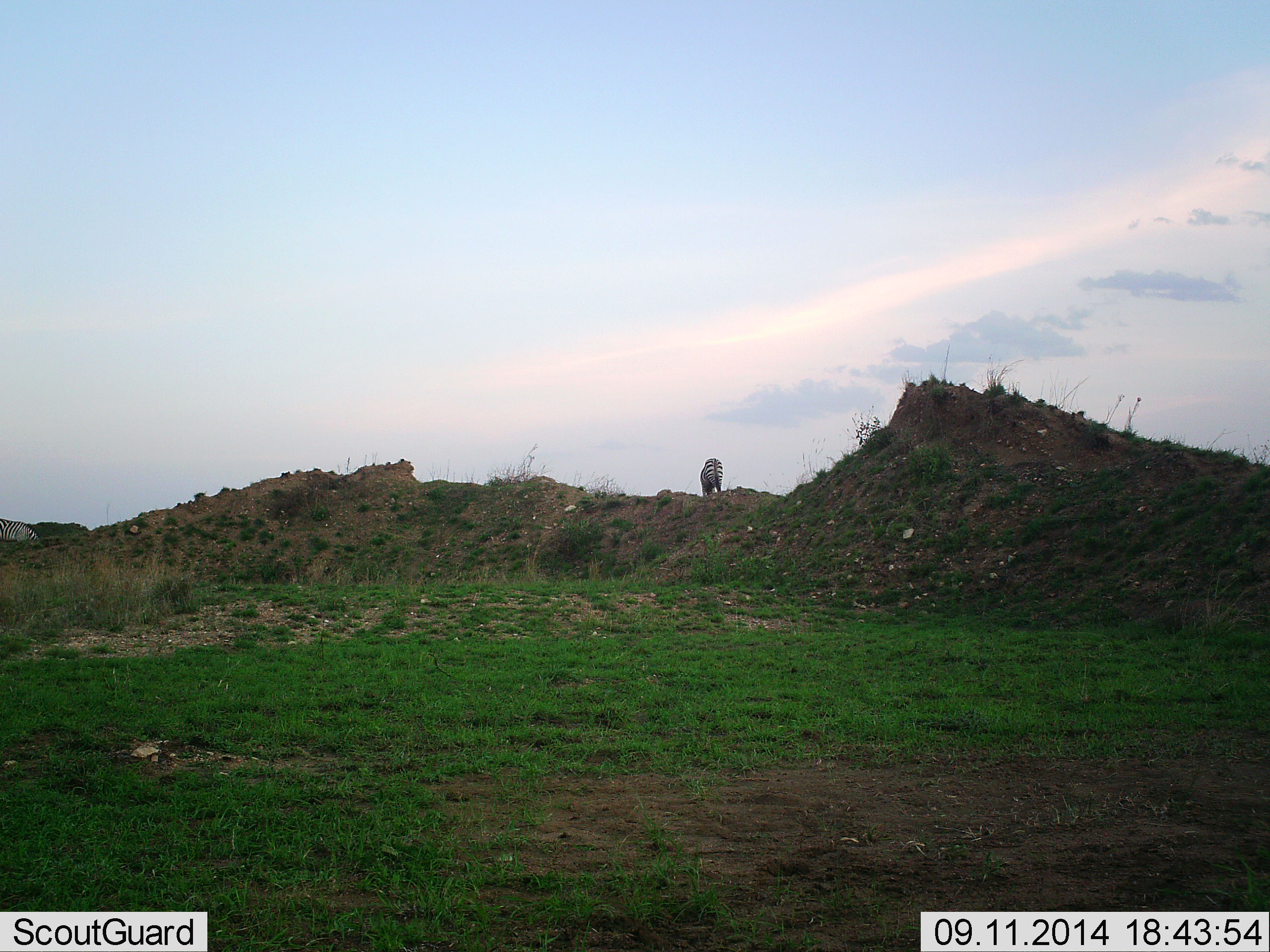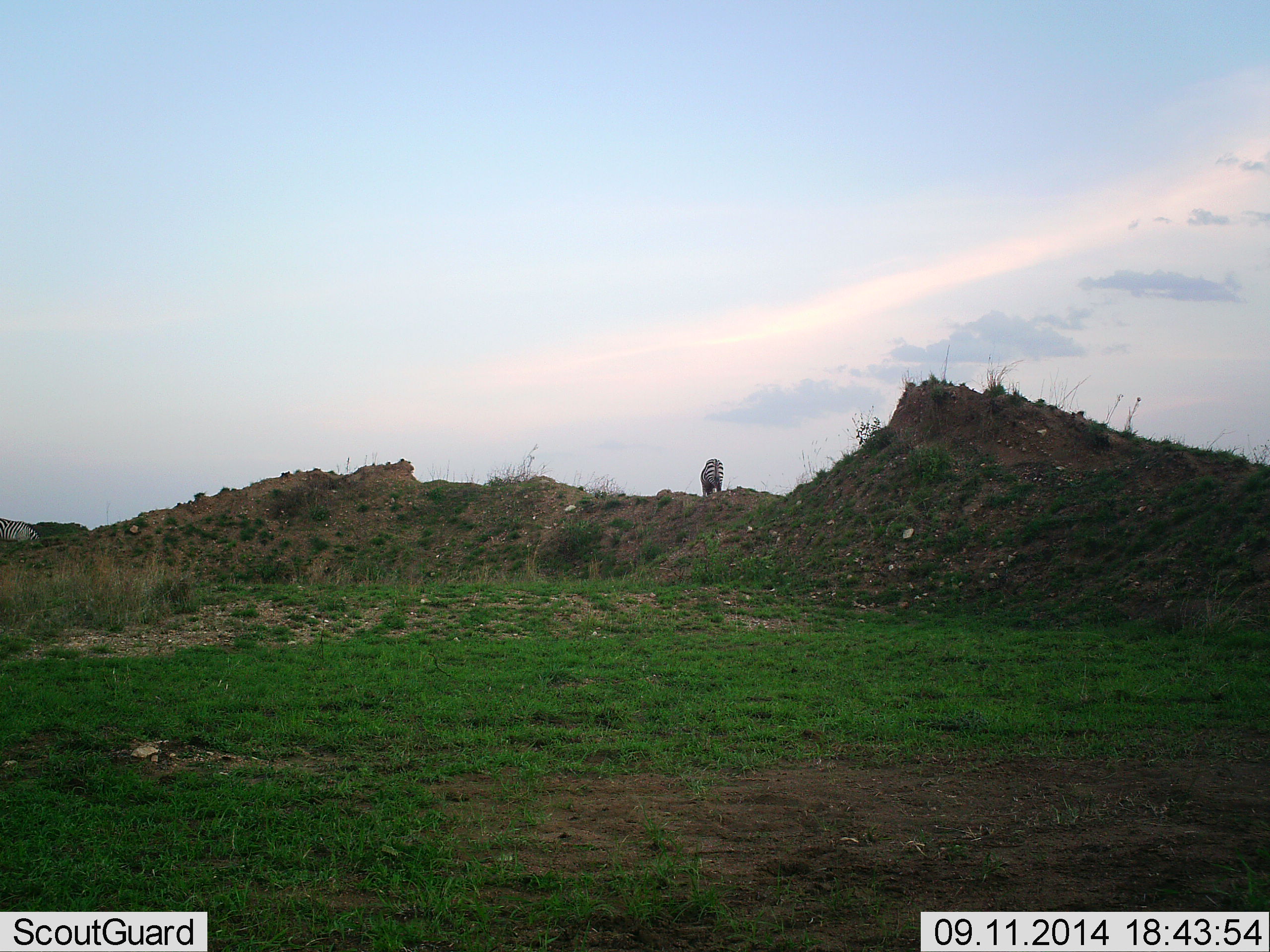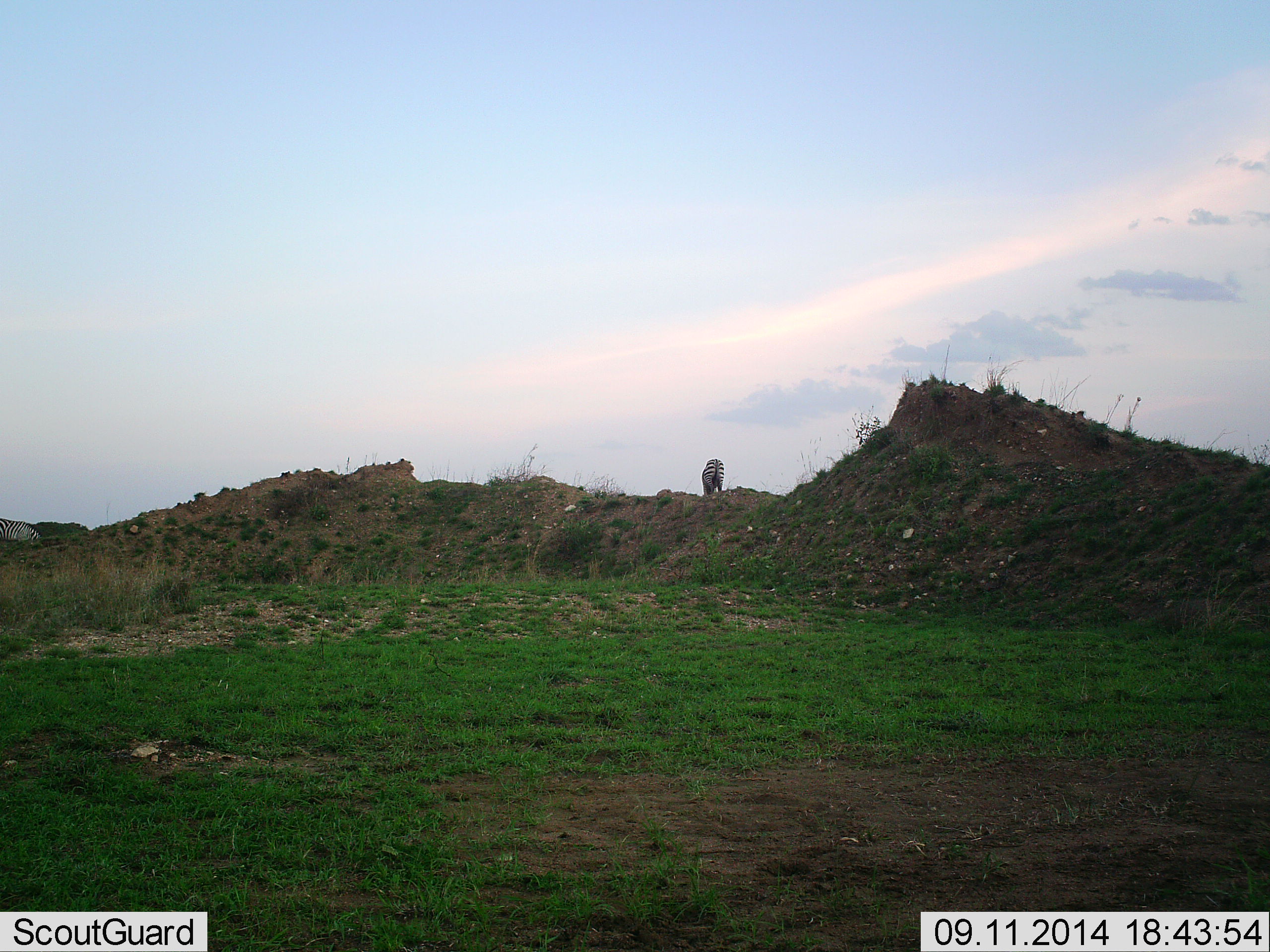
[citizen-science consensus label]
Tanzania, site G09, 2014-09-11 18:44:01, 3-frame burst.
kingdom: Animalia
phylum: Chordata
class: Mammalia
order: Perissodactyla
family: Equidae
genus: Equus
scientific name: Equus quagga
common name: plains zebra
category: zebra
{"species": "zebra (plains zebra) (Equus quagga)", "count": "1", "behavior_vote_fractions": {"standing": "50%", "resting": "0%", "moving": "10%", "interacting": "0%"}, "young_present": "0%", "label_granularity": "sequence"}